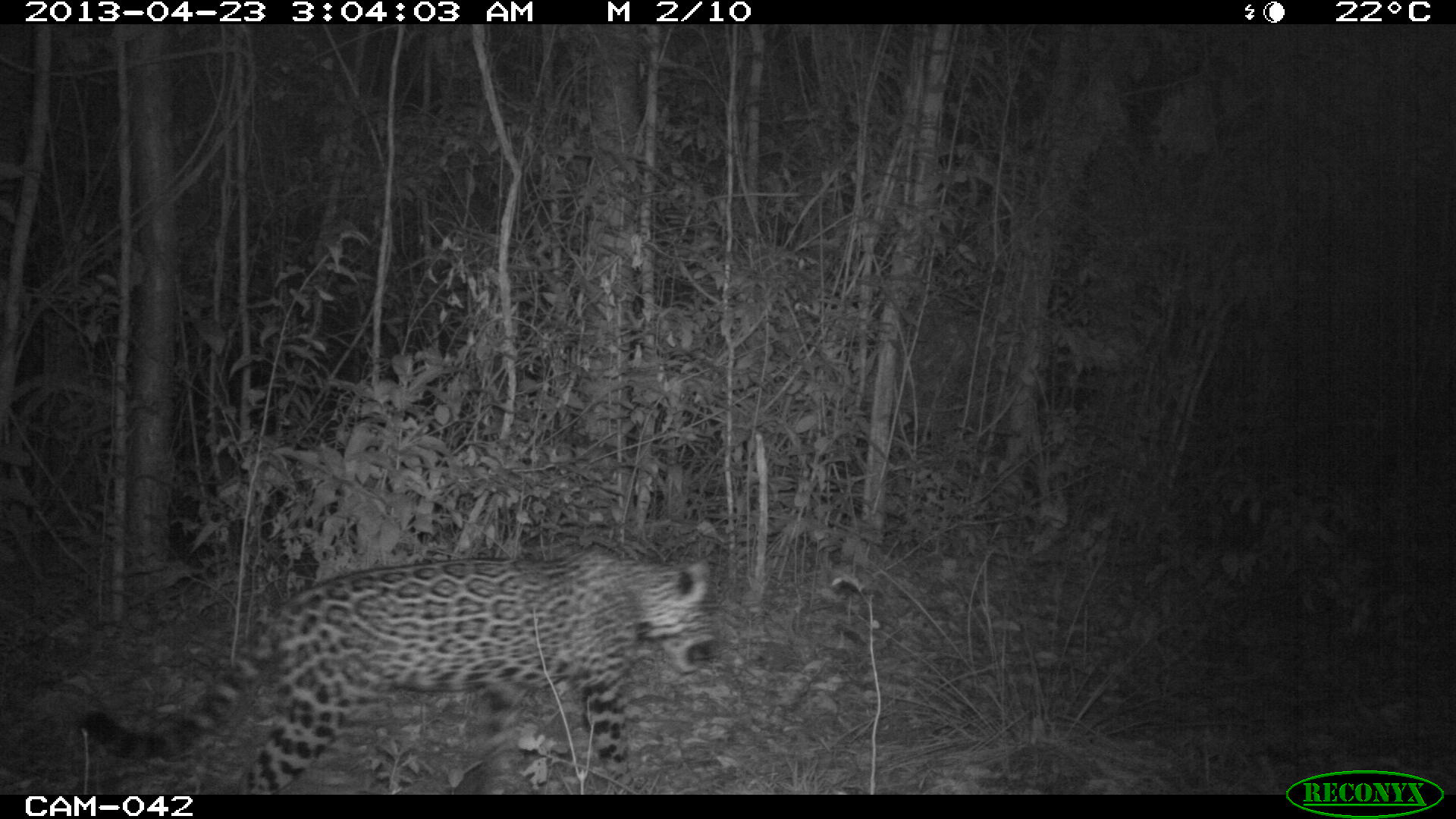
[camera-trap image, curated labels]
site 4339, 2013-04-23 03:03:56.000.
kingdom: Animalia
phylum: Chordata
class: Mammalia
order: Carnivora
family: Felidae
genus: Panthera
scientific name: Panthera onca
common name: jaguar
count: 1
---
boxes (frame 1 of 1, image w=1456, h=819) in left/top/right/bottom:
panthera onca: 76/551/715/795